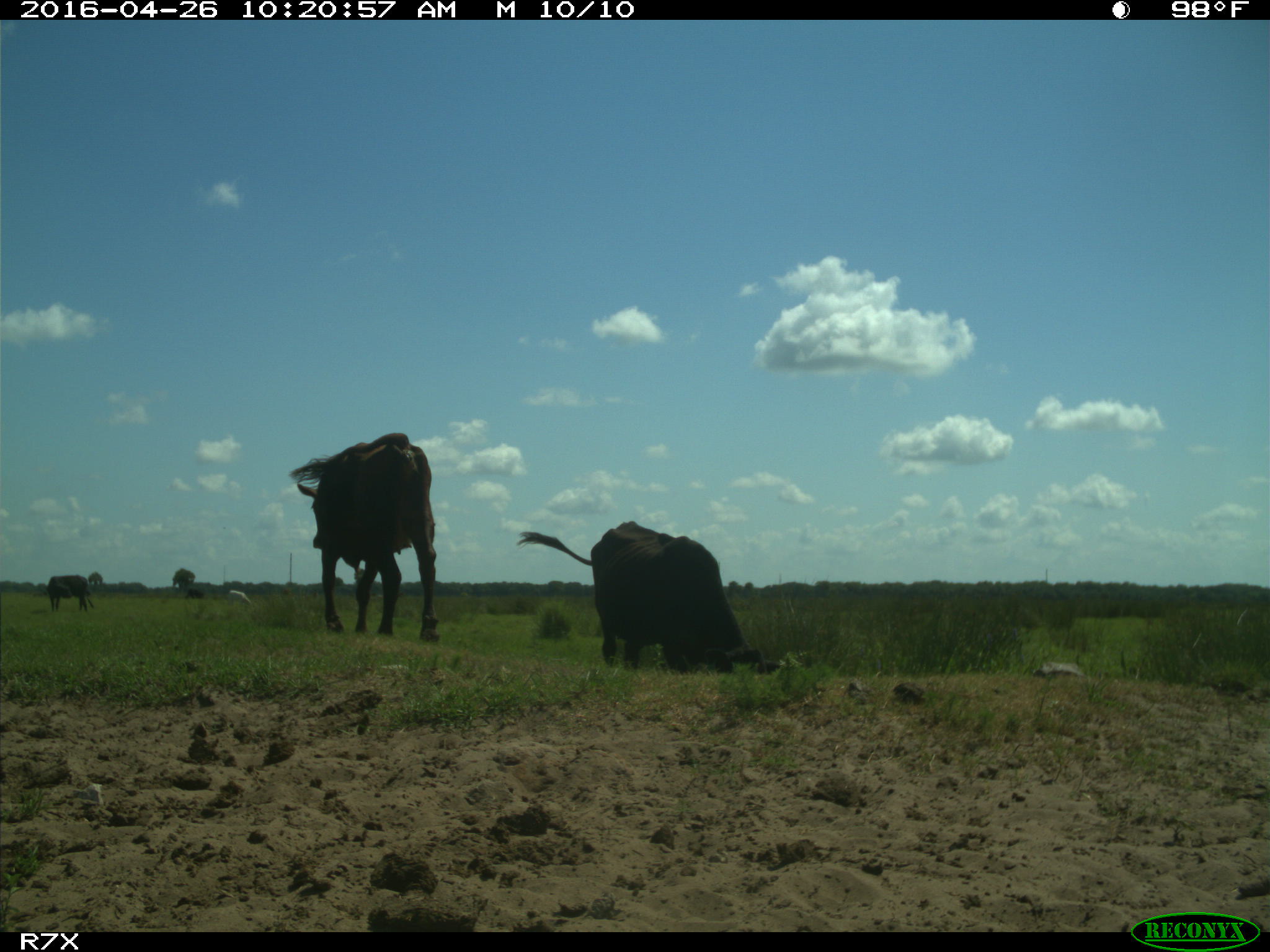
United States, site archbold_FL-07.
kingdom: Animalia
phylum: Chordata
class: Mammalia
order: Artiodactyla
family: Bovidae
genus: Bos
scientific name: Bos taurus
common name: domestic cow